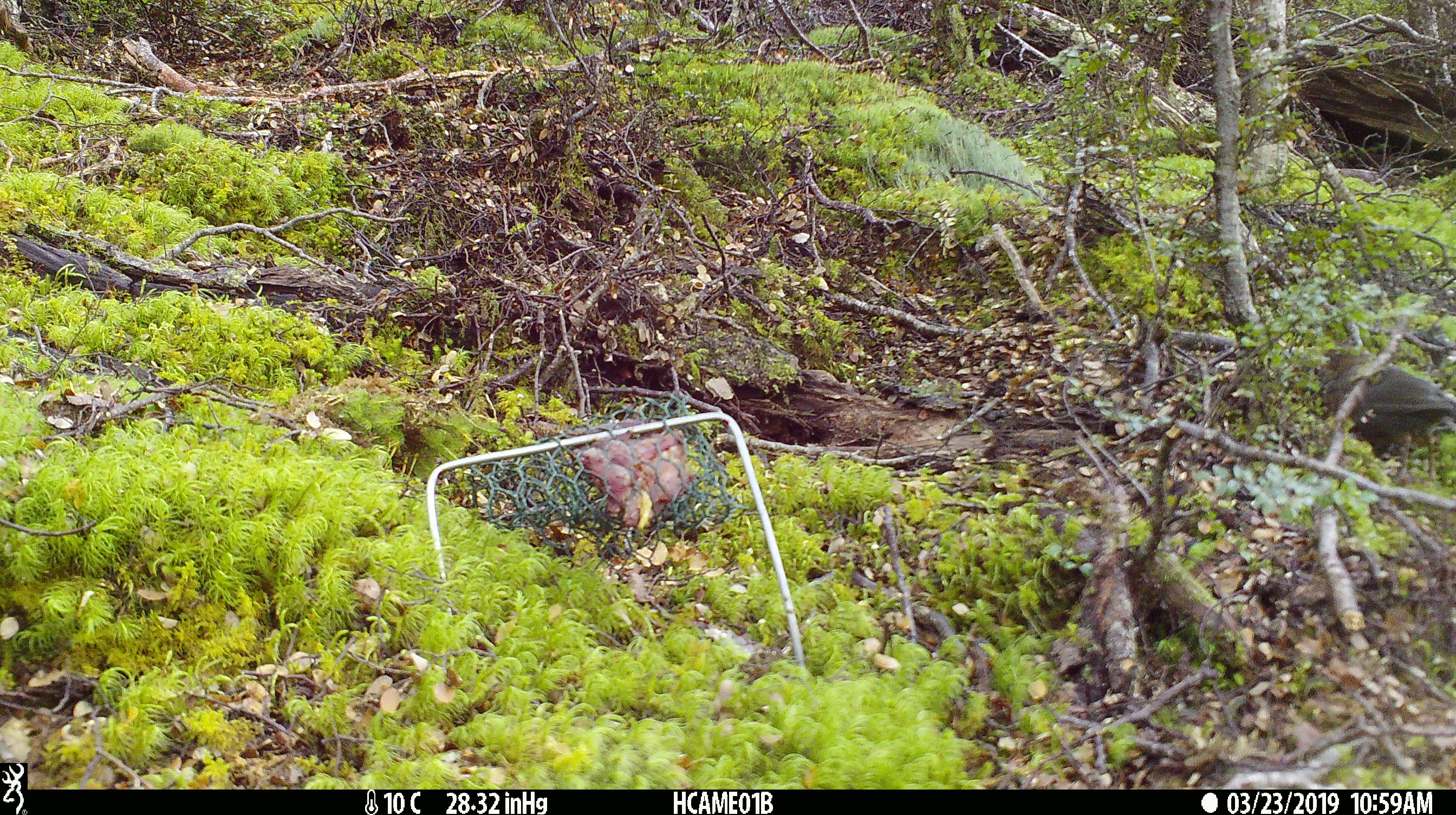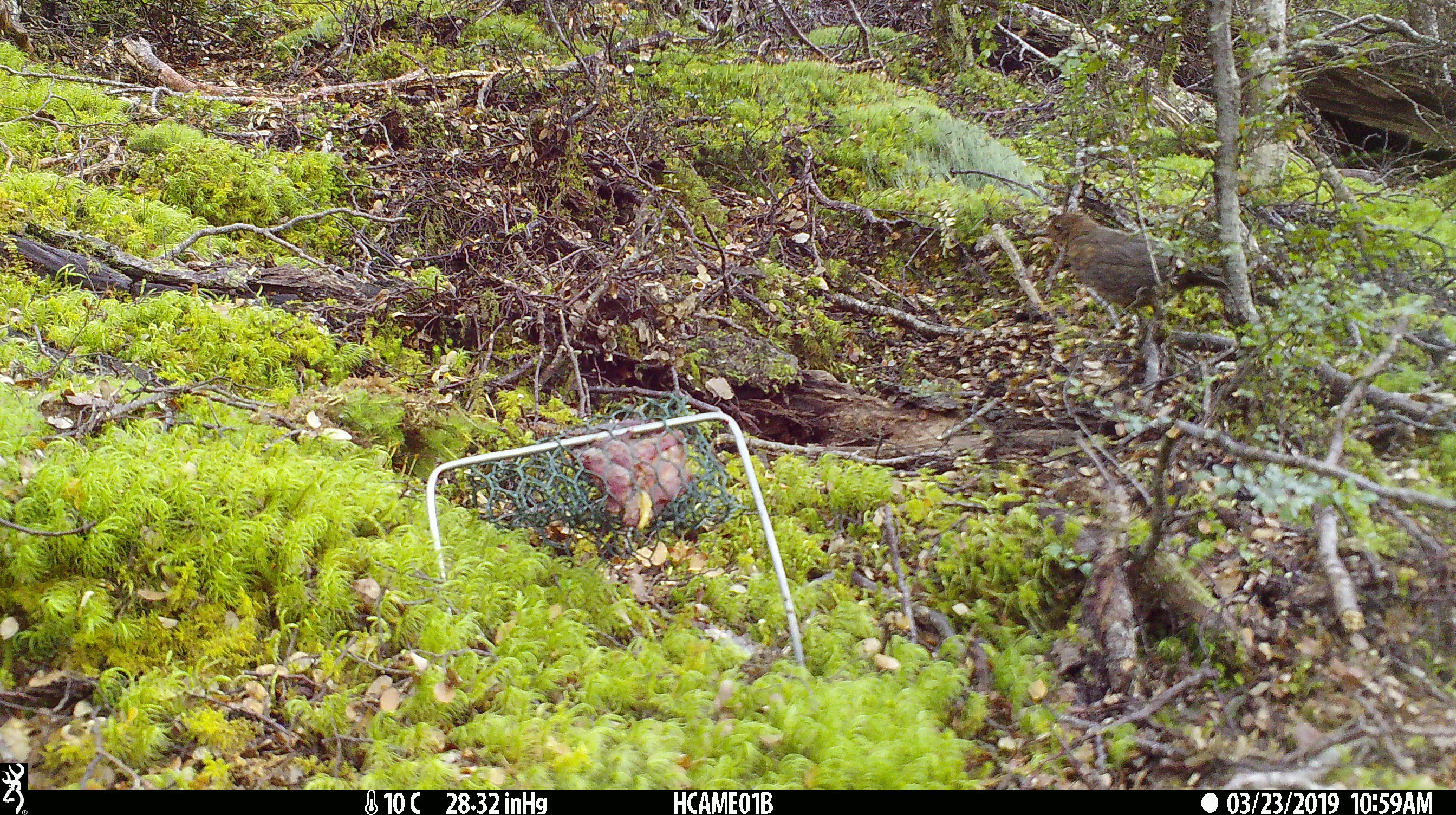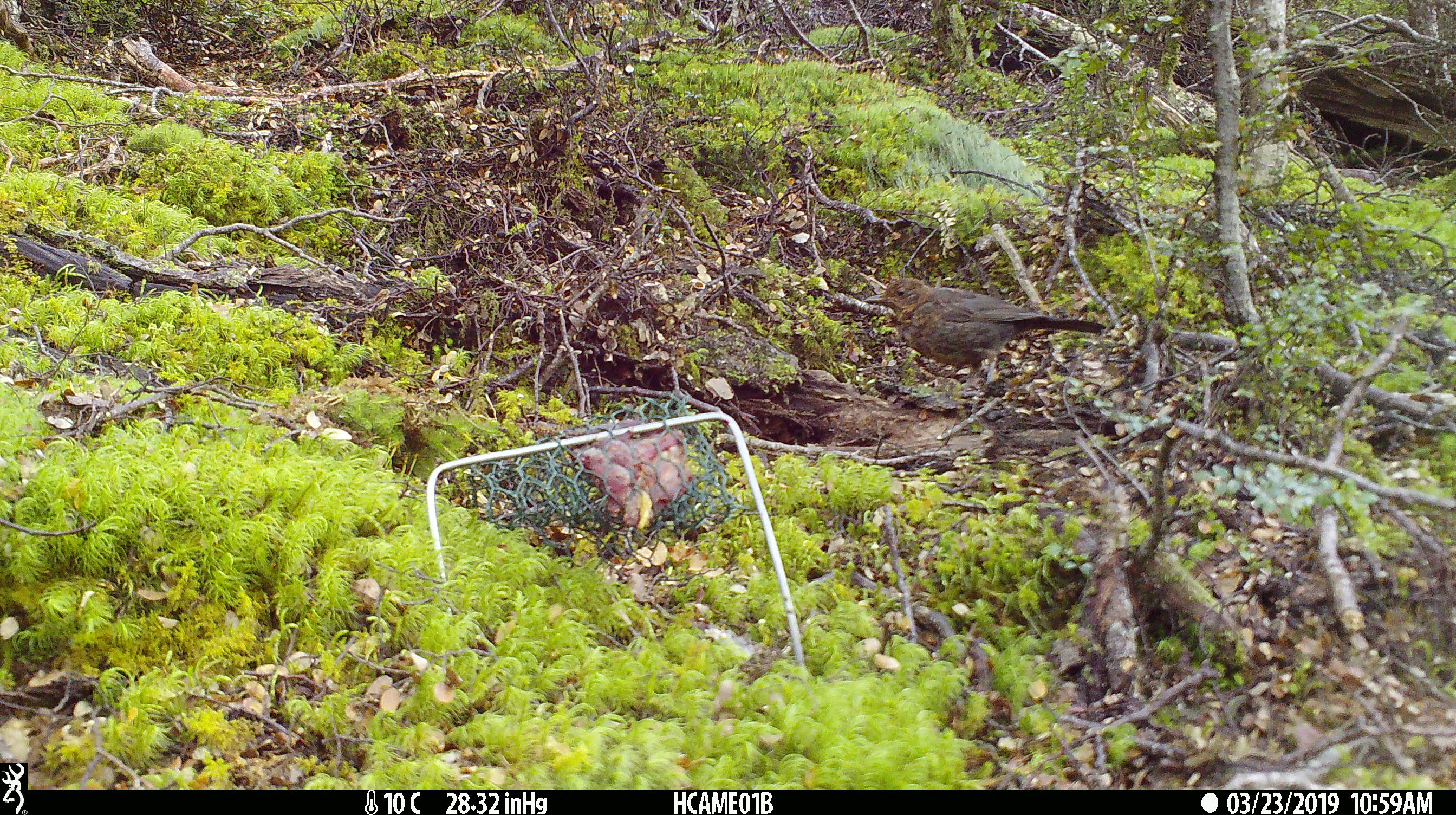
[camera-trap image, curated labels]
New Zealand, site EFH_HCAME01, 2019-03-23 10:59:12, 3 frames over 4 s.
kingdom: Animalia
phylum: Chordata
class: Aves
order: Passeriformes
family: Turdidae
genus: Turdus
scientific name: Turdus merula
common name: eurasian blackbird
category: blackbird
Blackbird (eurasian blackbird) (Turdus merula).